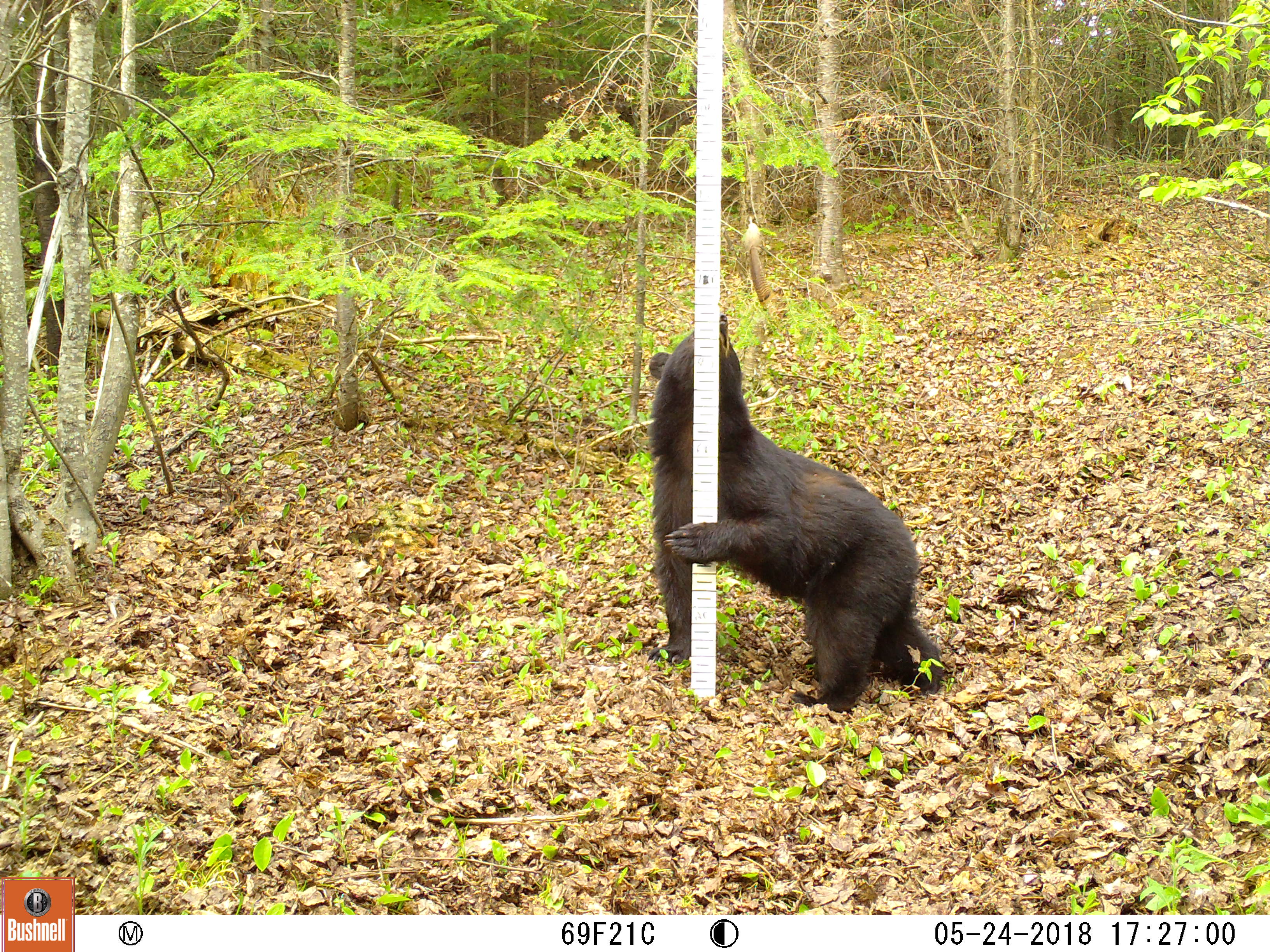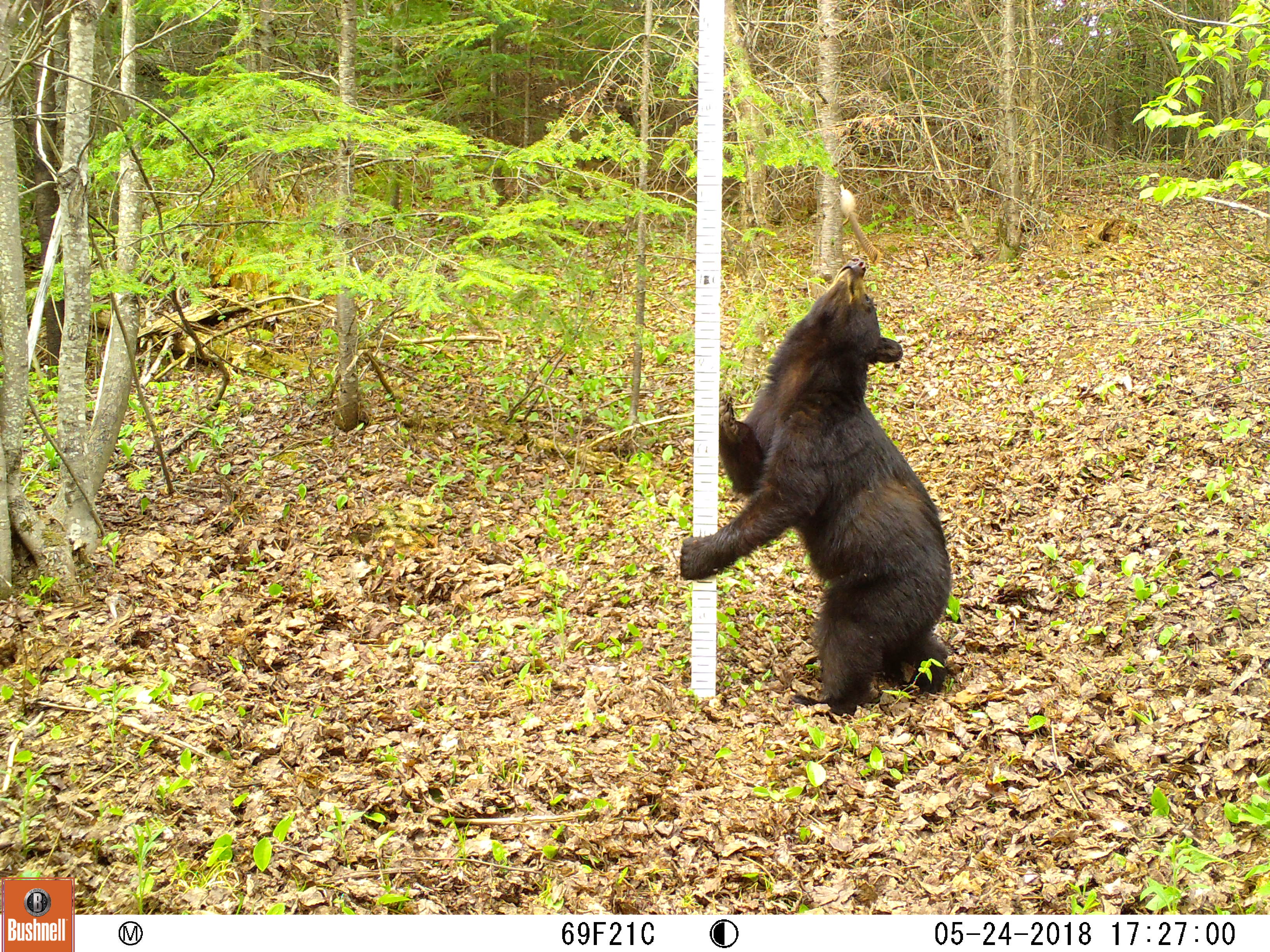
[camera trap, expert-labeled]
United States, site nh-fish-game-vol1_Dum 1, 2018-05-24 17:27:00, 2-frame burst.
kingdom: Animalia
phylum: Chordata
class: Mammalia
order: Carnivora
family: Ursidae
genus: Ursus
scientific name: Ursus americanus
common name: black bear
Black bear (Ursus americanus).